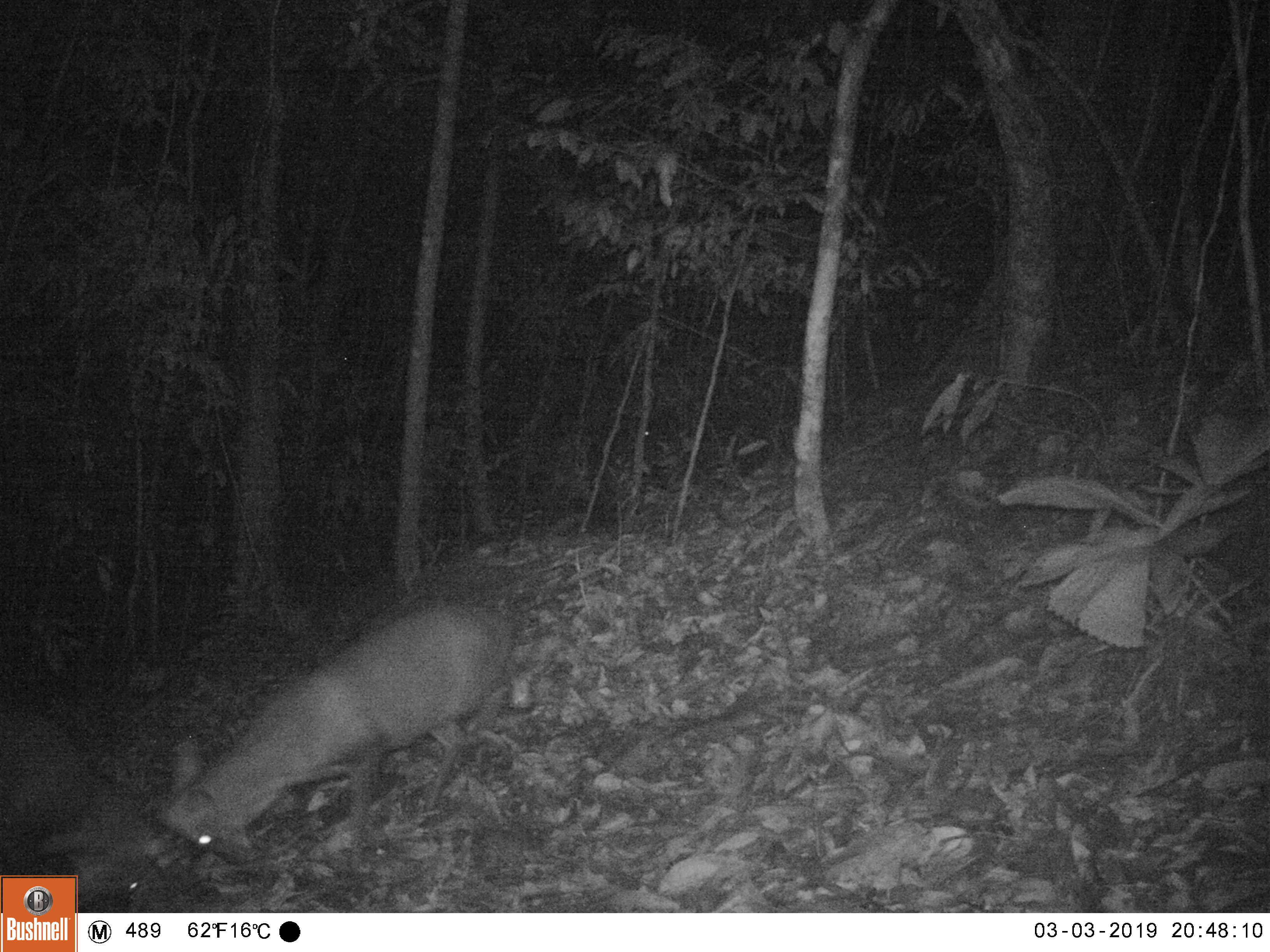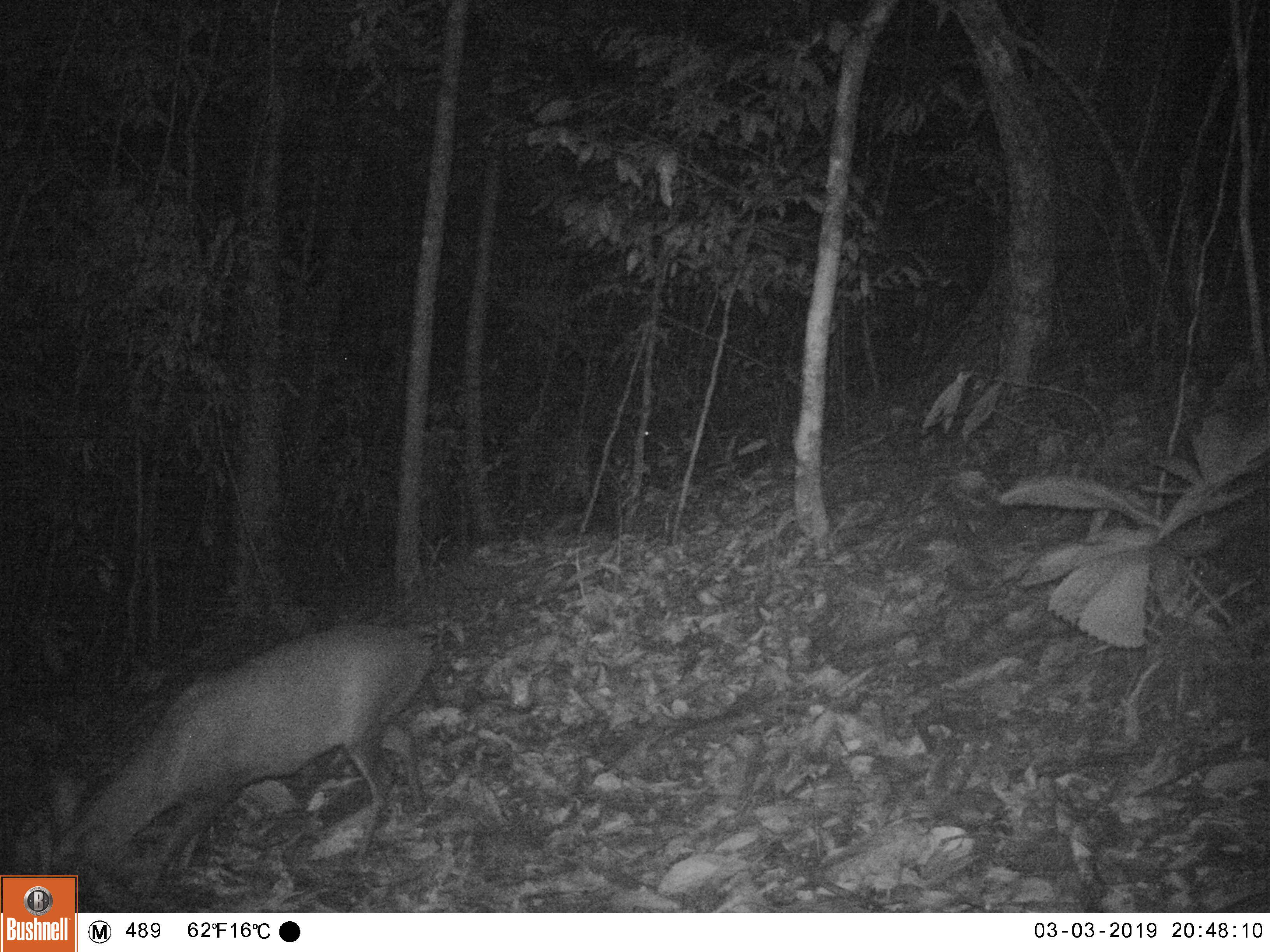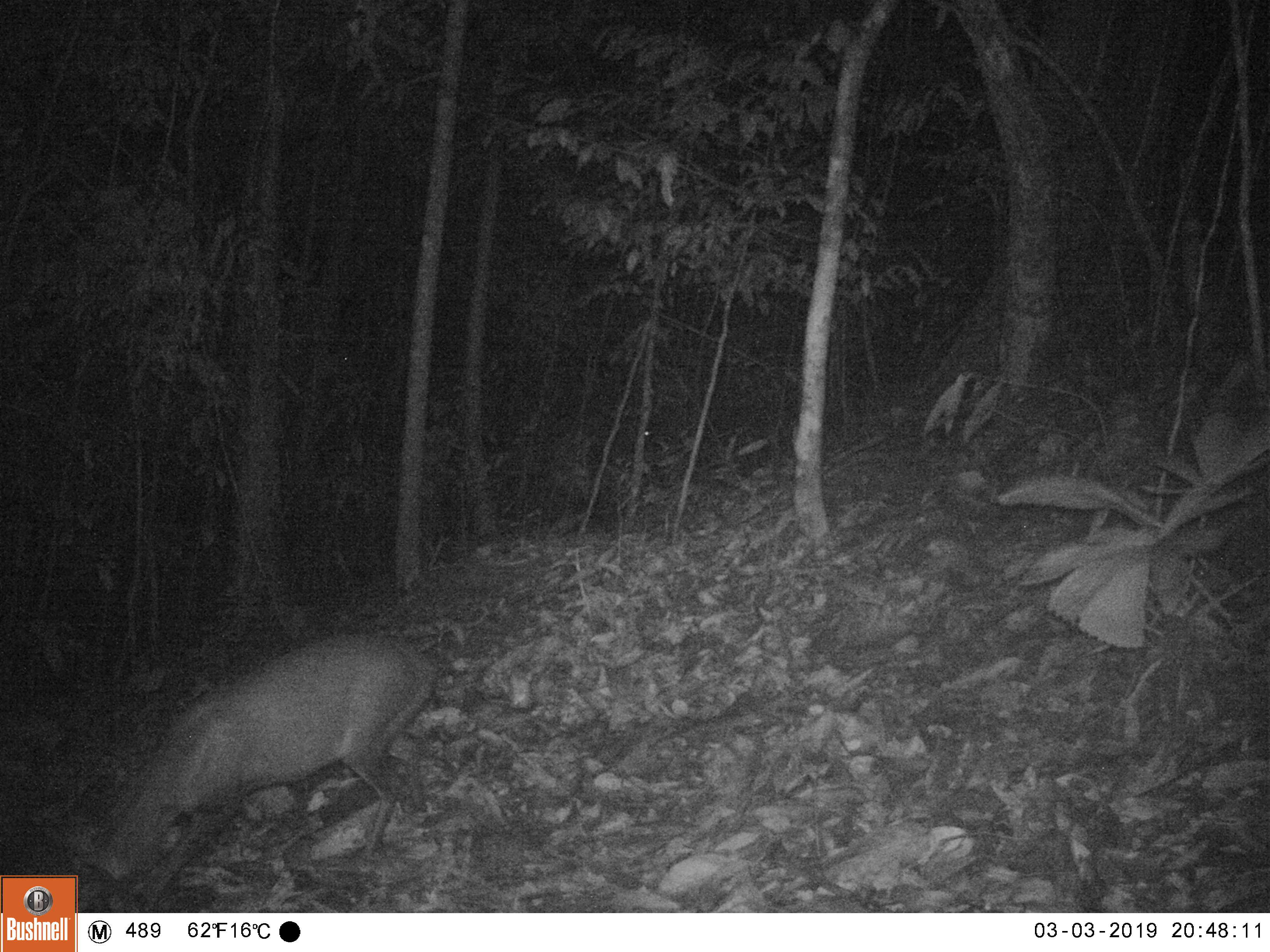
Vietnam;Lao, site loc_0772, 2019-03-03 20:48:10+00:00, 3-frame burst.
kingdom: Animalia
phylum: Chordata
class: Mammalia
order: Artiodactyla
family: Cervidae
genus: Muntiacus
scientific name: Muntiacus rooseveltorum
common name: roosevelt's muntjac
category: roosevelts muntjac group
Roosevelts muntjac group (roosevelt's muntjac) (Muntiacus rooseveltorum). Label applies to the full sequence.